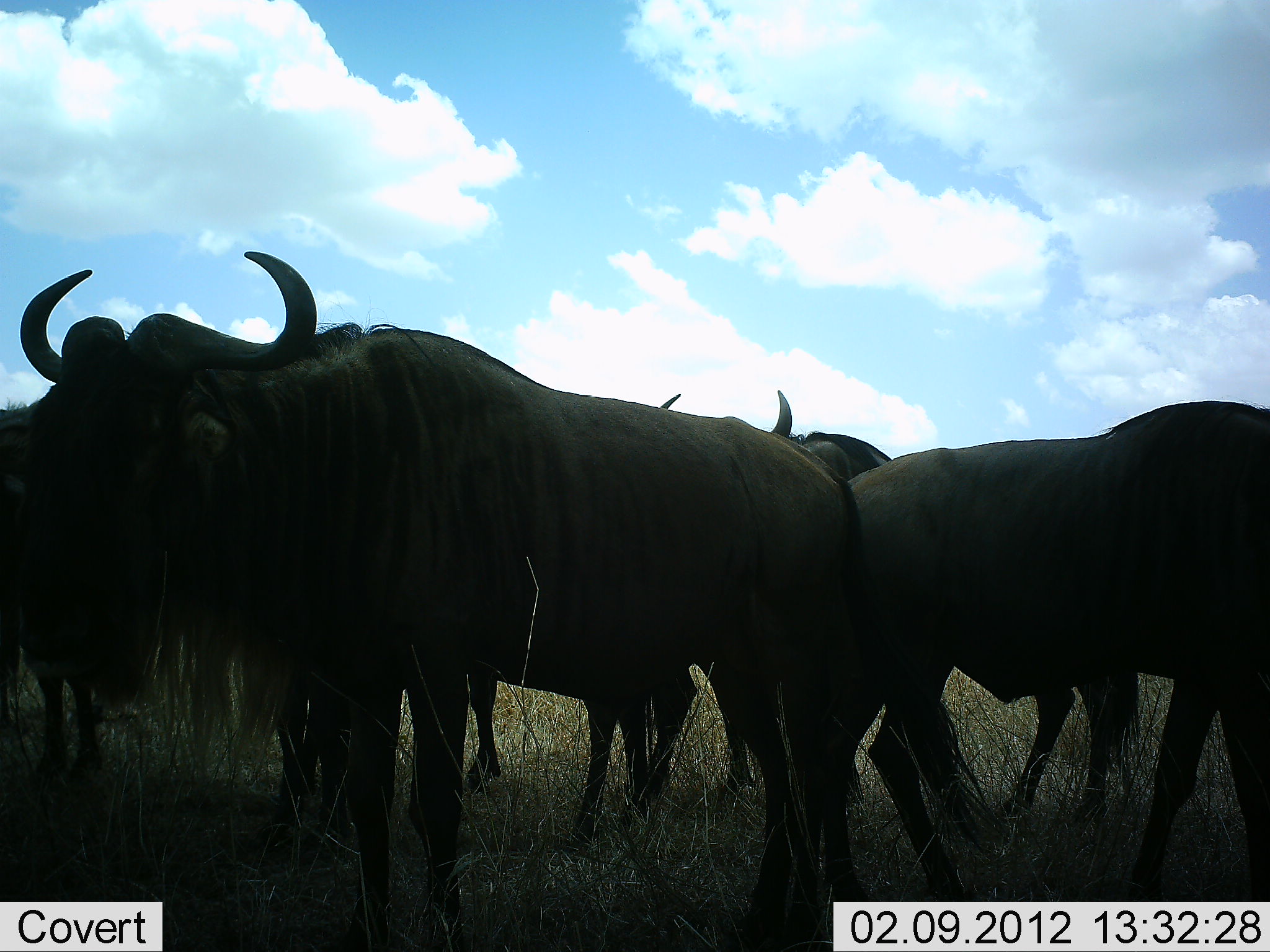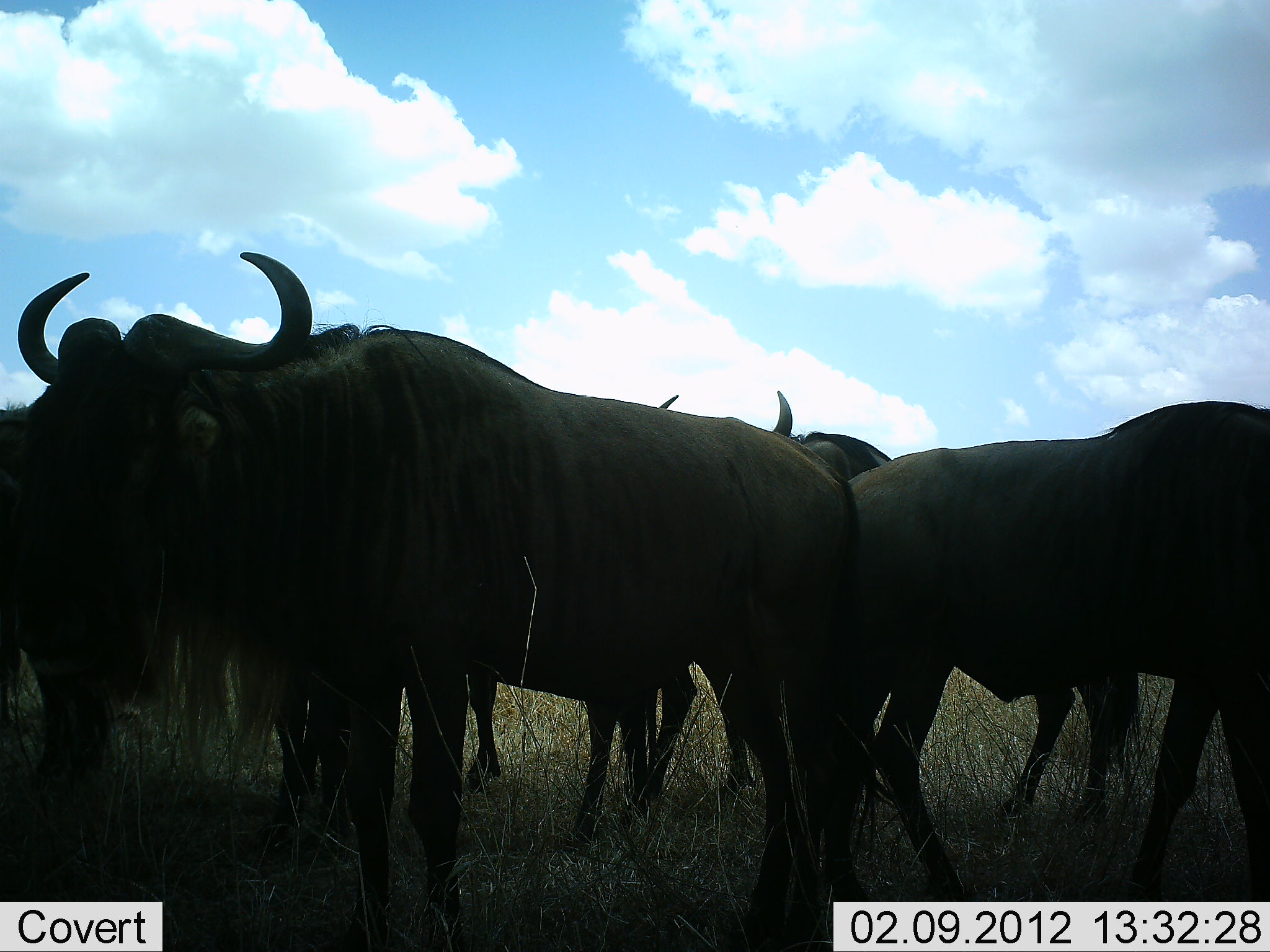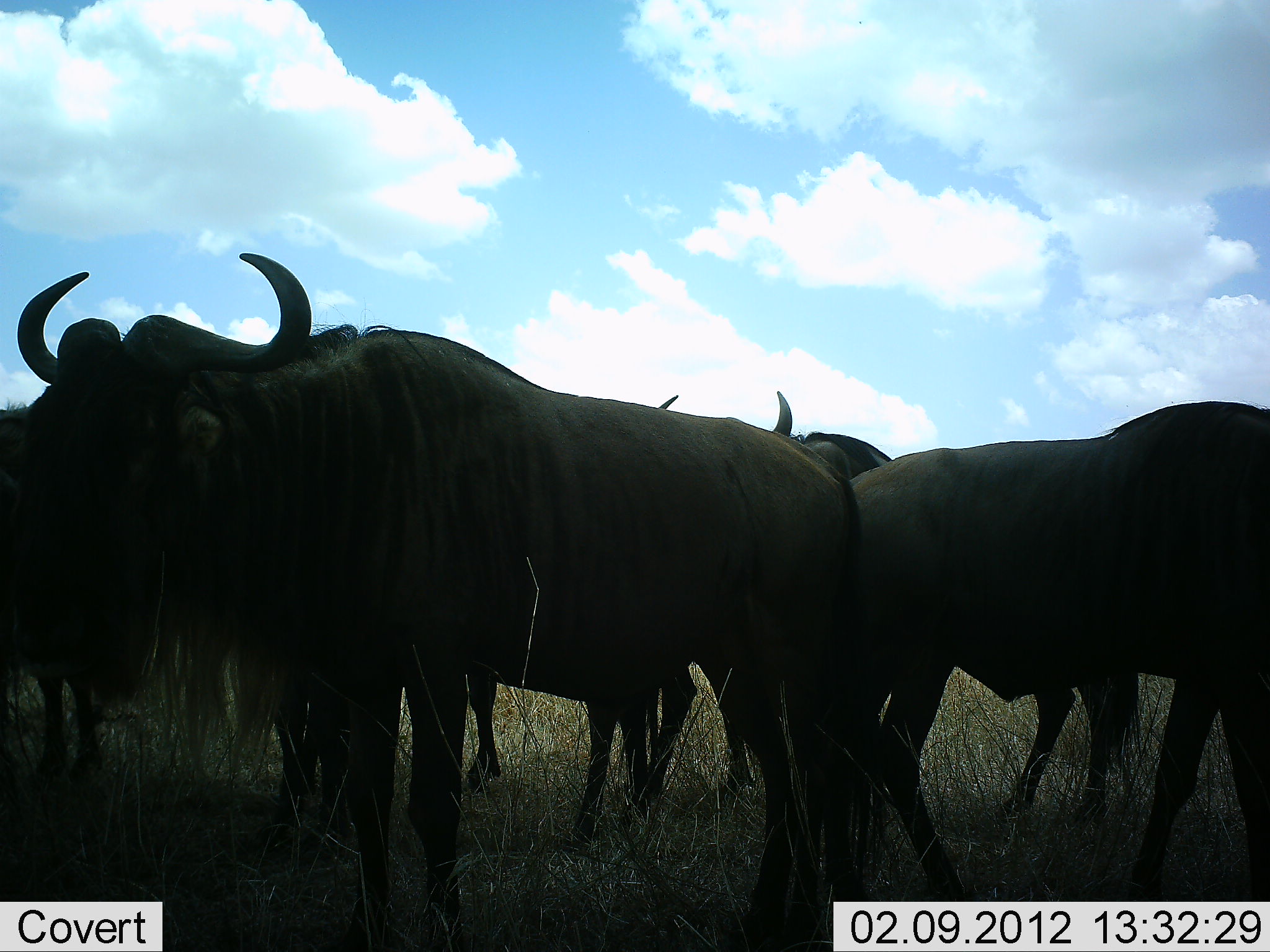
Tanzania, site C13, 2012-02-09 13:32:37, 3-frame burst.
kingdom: Animalia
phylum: Chordata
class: Mammalia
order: Artiodactyla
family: Bovidae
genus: Connochaetes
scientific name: Connochaetes taurinus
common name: blue wildebeest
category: wildebeest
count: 6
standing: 100%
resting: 0%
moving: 0%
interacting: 0%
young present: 0%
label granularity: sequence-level